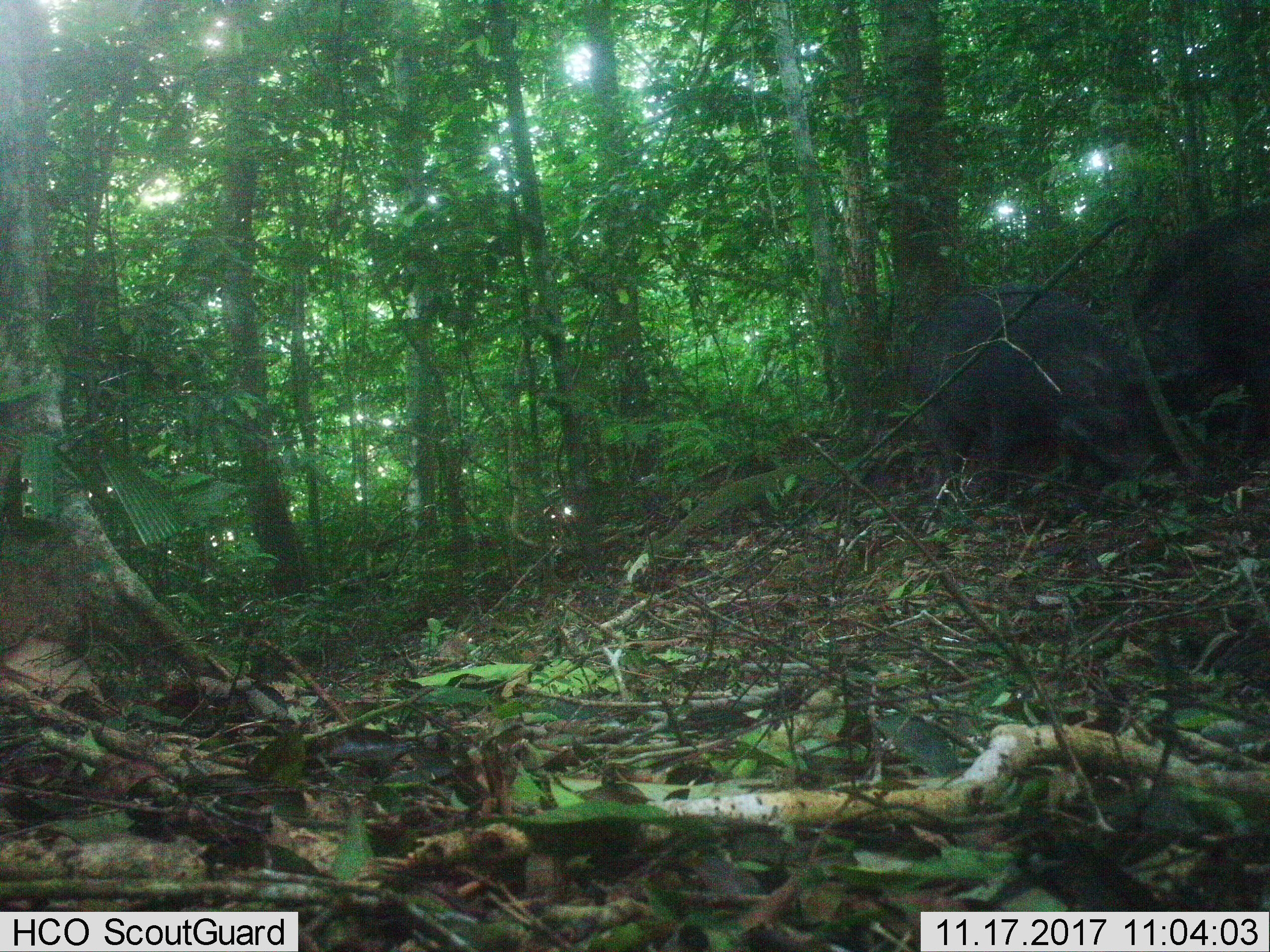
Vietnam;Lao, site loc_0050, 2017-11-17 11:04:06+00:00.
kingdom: Animalia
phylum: Chordata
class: Mammalia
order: Artiodactyla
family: Suidae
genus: Sus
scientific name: Sus scrofa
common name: eurasian wild pig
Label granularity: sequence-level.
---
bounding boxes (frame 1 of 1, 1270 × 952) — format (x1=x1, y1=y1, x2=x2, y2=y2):
eurasian wild pig: (x1=908, y1=285, x2=1156, y2=500); (x1=1134, y1=203, x2=1270, y2=475)